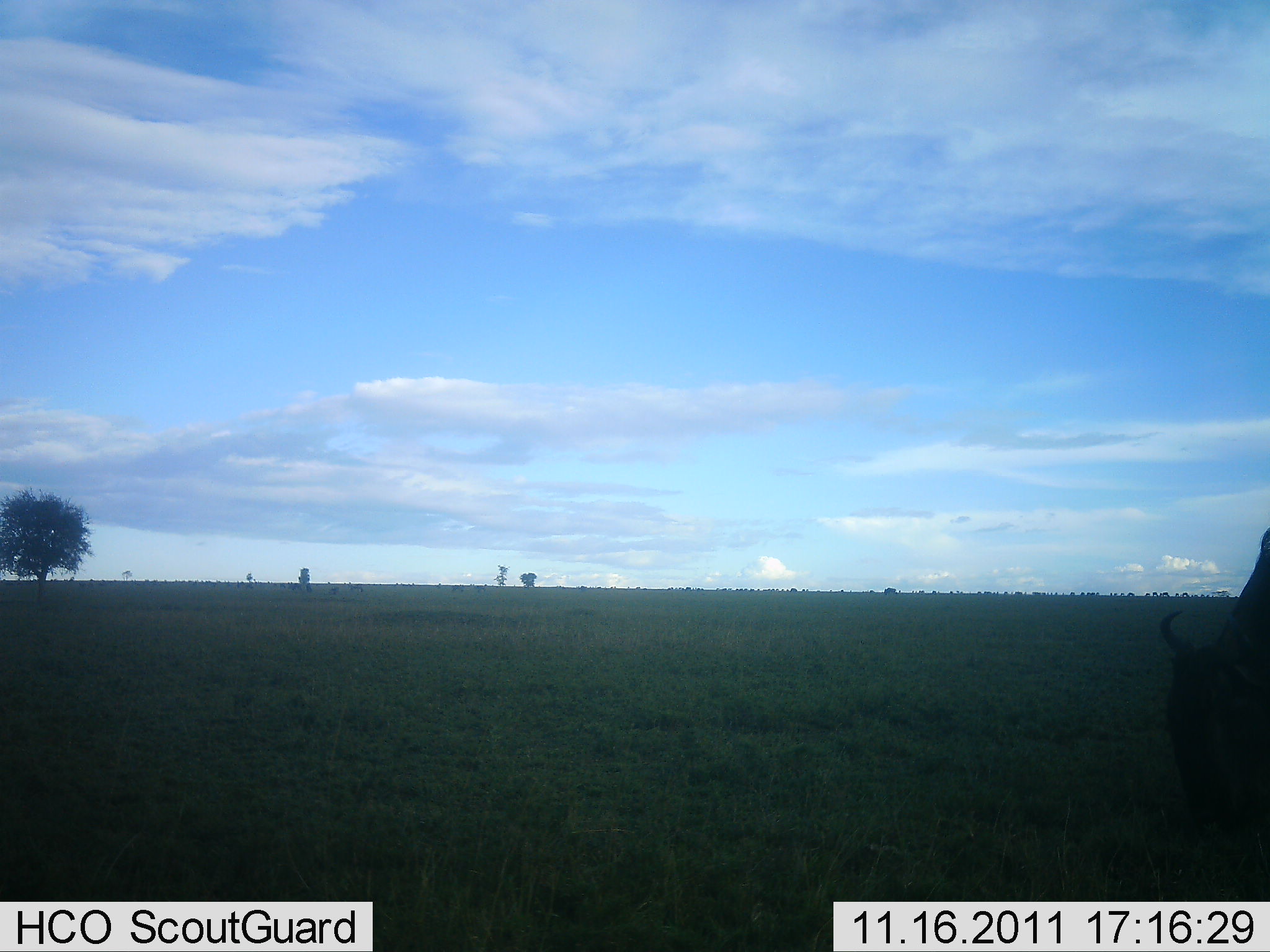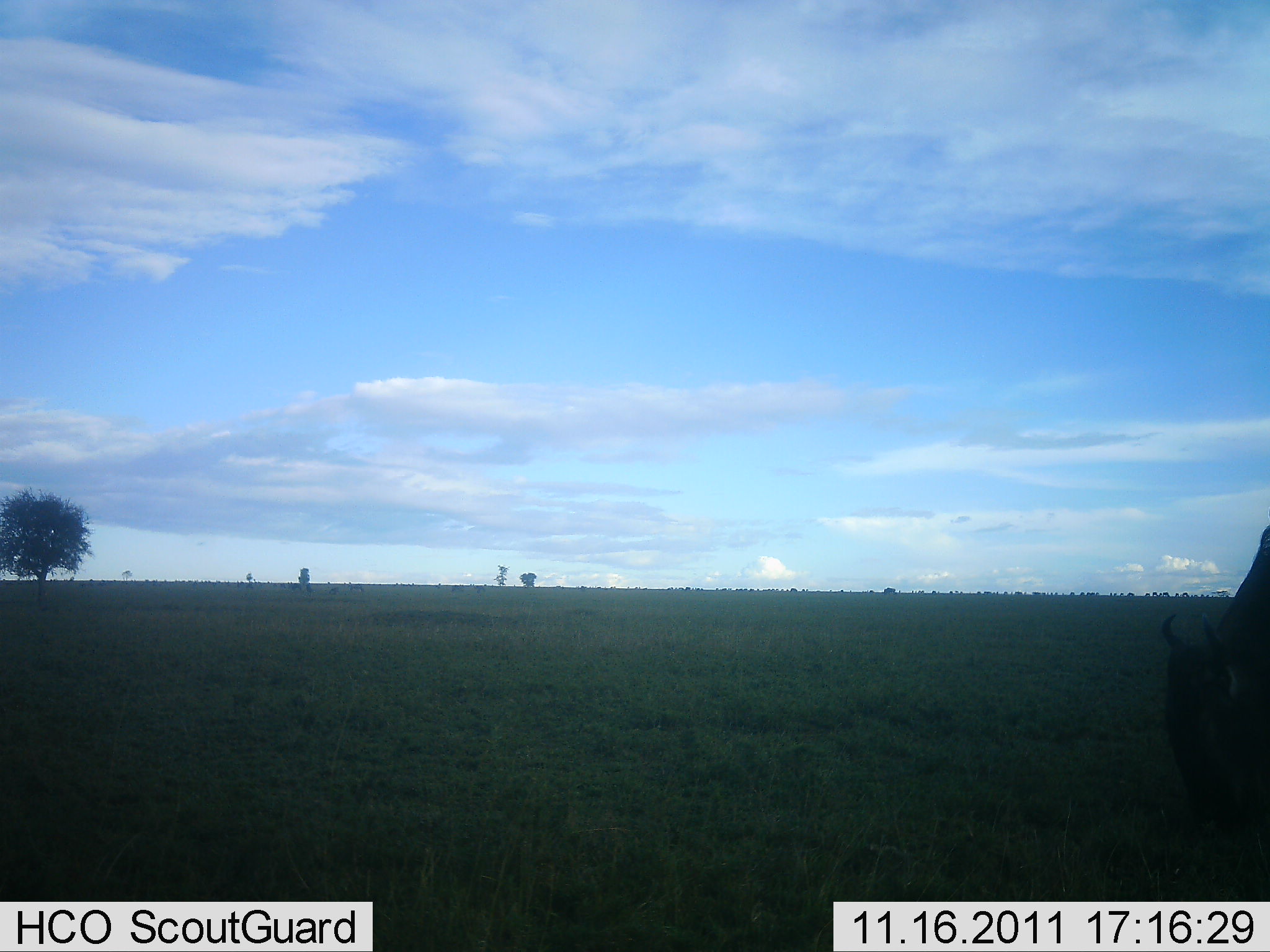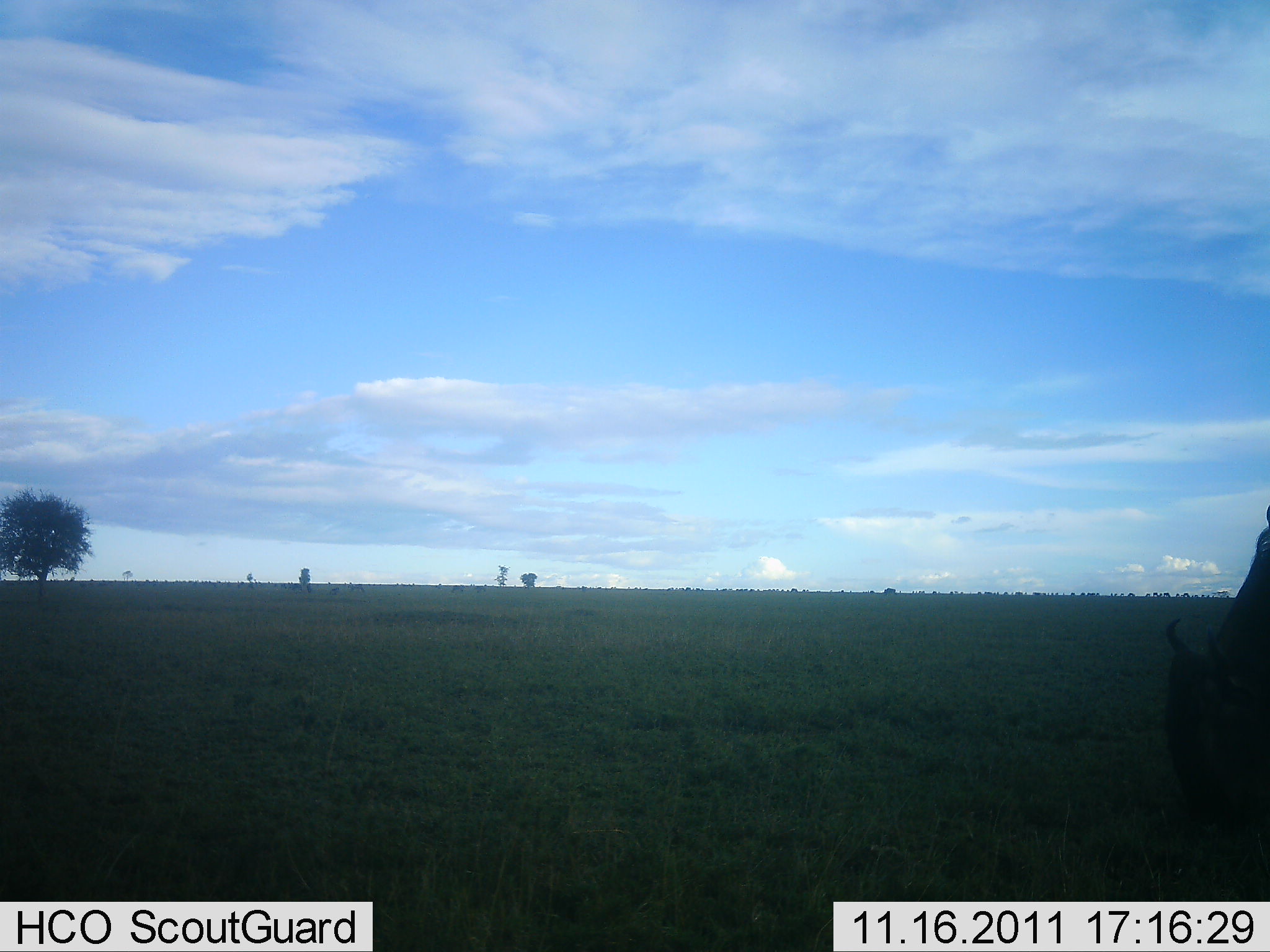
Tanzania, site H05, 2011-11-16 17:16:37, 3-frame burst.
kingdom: Animalia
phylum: Chordata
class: Mammalia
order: Artiodactyla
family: Bovidae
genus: Connochaetes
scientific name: Connochaetes taurinus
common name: blue wildebeest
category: wildebeest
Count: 1.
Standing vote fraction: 7%.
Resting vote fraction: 0%.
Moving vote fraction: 0%.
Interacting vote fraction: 0%.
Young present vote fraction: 0%.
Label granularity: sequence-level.